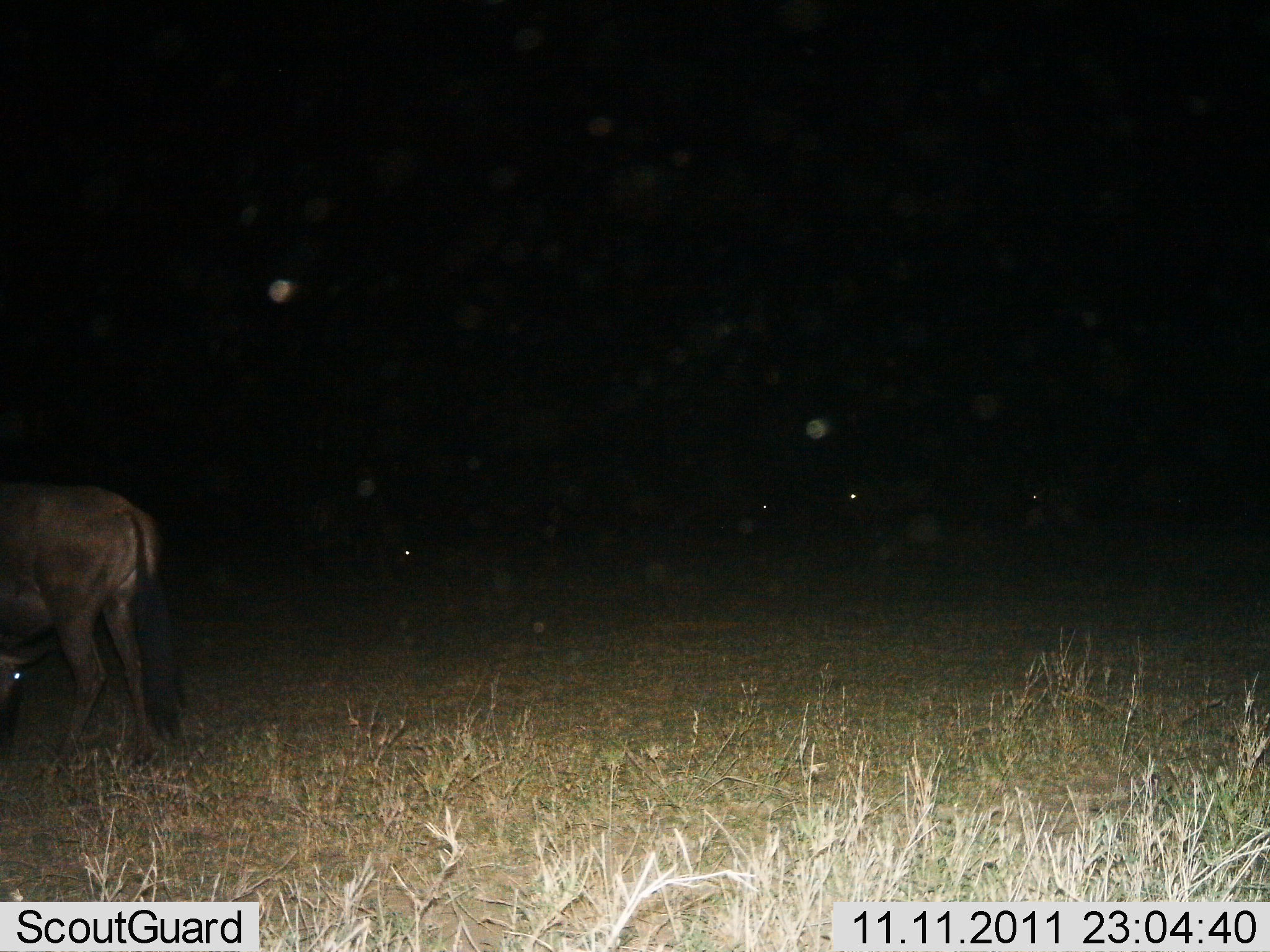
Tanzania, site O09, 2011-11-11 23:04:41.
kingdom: Animalia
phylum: Chordata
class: Mammalia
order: Artiodactyla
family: Bovidae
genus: Connochaetes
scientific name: Connochaetes taurinus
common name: blue wildebeest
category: wildebeest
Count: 1.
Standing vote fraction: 93%.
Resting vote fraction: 7%.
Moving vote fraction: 0%.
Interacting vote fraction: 0%.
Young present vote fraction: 0%.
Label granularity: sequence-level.